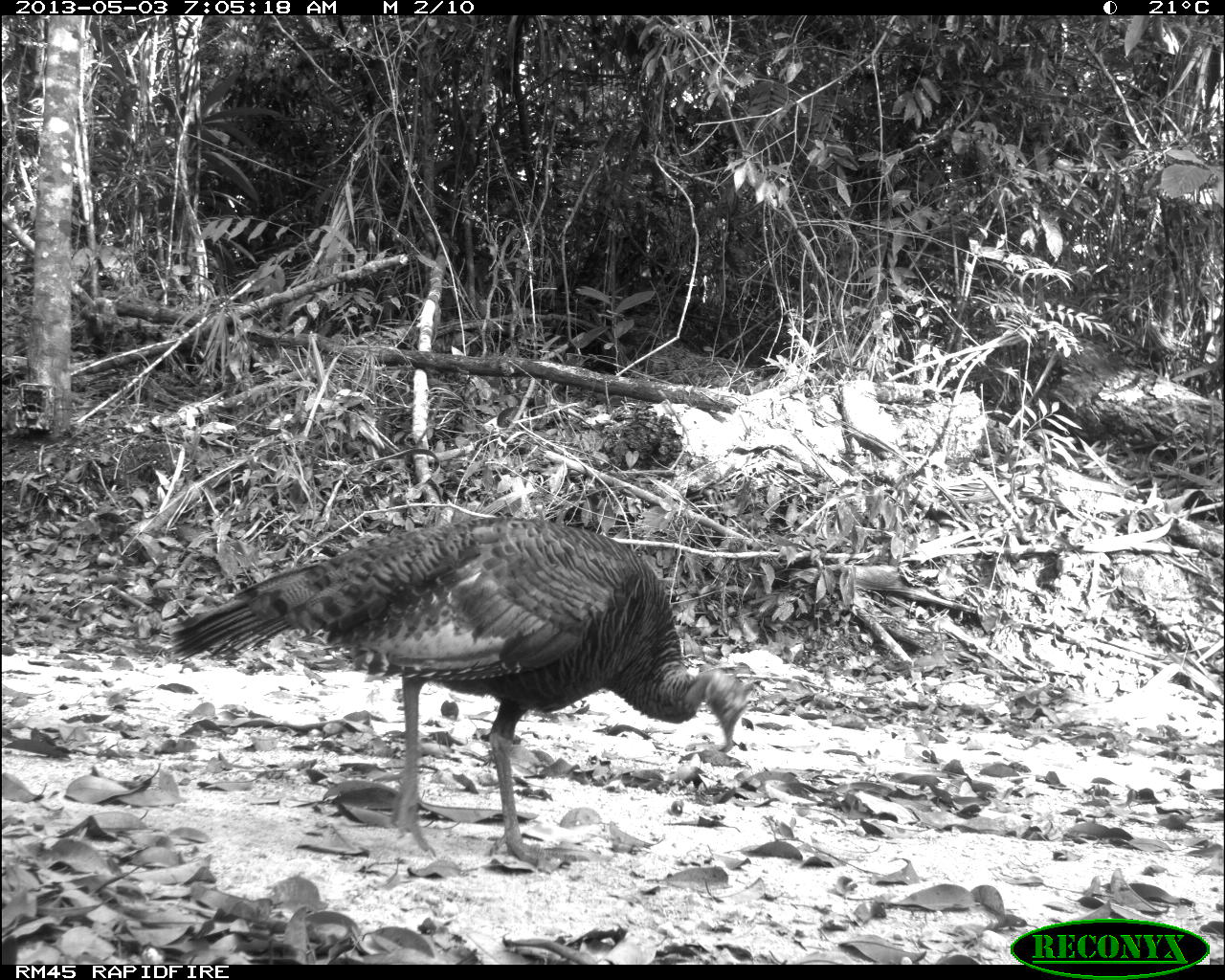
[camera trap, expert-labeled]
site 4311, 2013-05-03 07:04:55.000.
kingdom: Animalia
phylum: Chordata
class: Aves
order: Galliformes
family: Phasianidae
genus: Meleagris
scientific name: Meleagris ocellata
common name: ocellated turkey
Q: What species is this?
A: Meleagris ocellata (ocellated turkey).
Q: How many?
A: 1.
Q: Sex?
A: Female.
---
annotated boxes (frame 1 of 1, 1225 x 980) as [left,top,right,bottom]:
meleagris ocellata: [169,515,739,866]